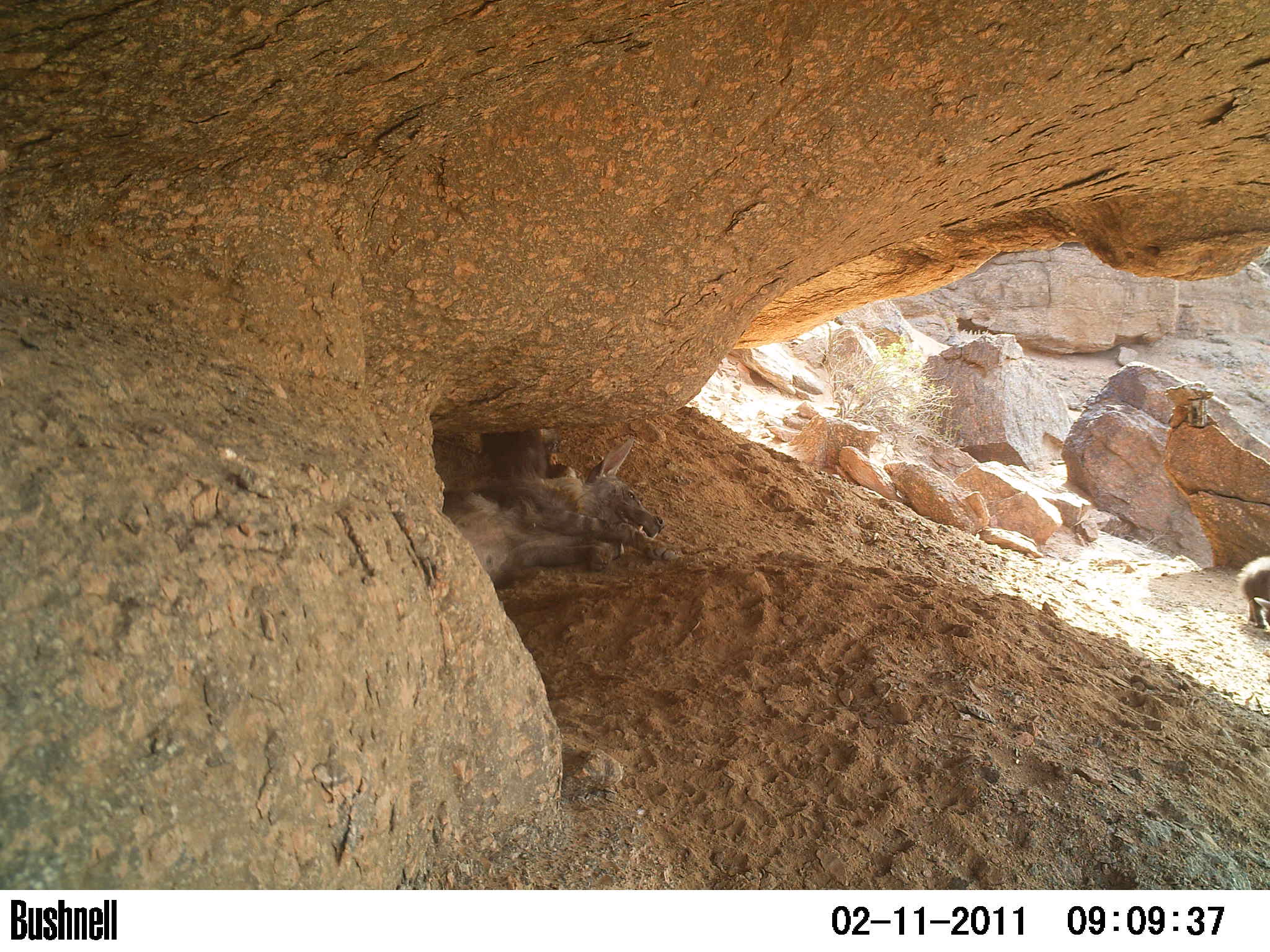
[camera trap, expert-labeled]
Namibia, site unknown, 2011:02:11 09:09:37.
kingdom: Animalia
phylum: Chordata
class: Mammalia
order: Carnivora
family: Hyaenidae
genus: Parahyaena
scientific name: Parahyaena brunnea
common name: brown hyena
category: hyaena brunnea